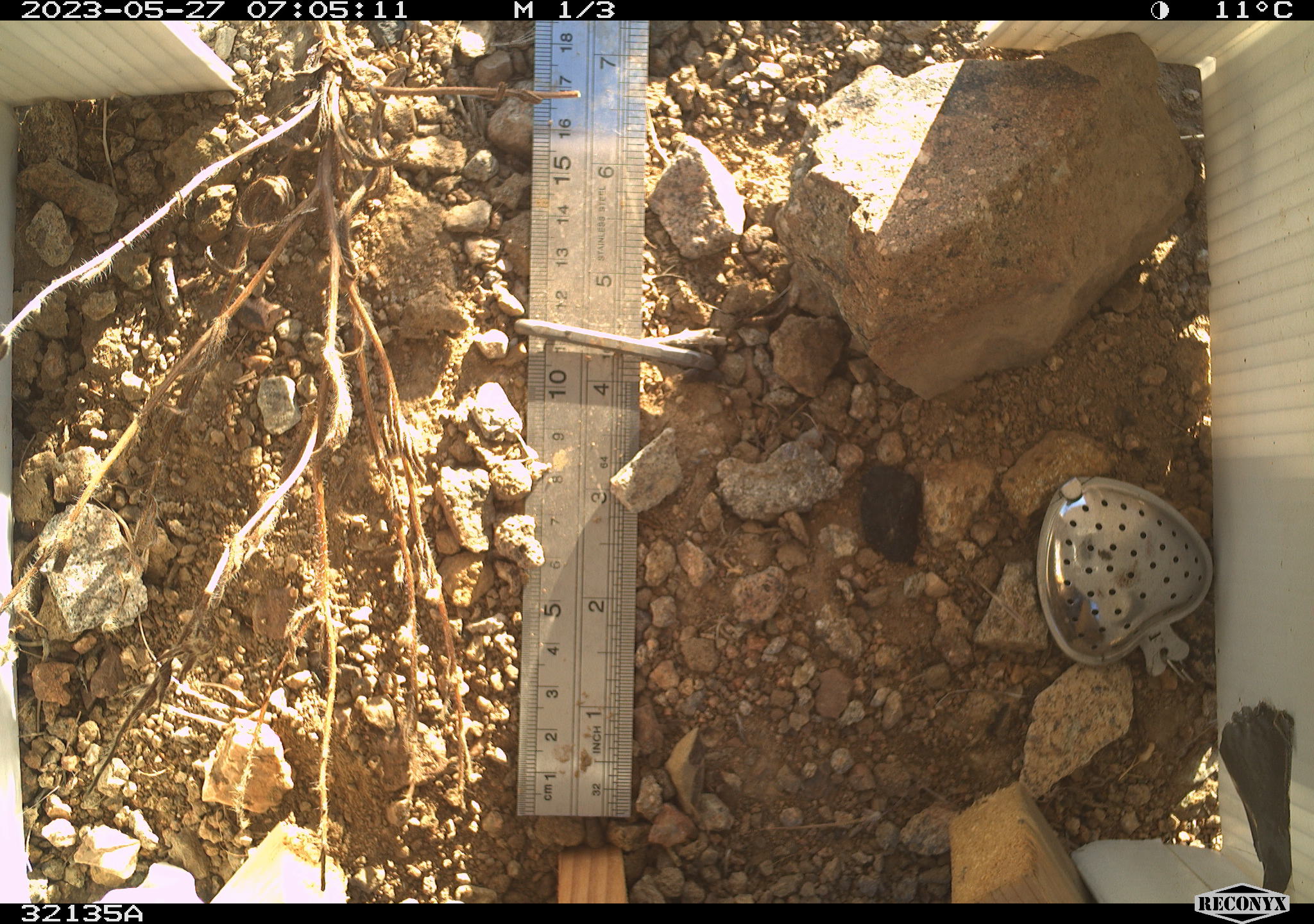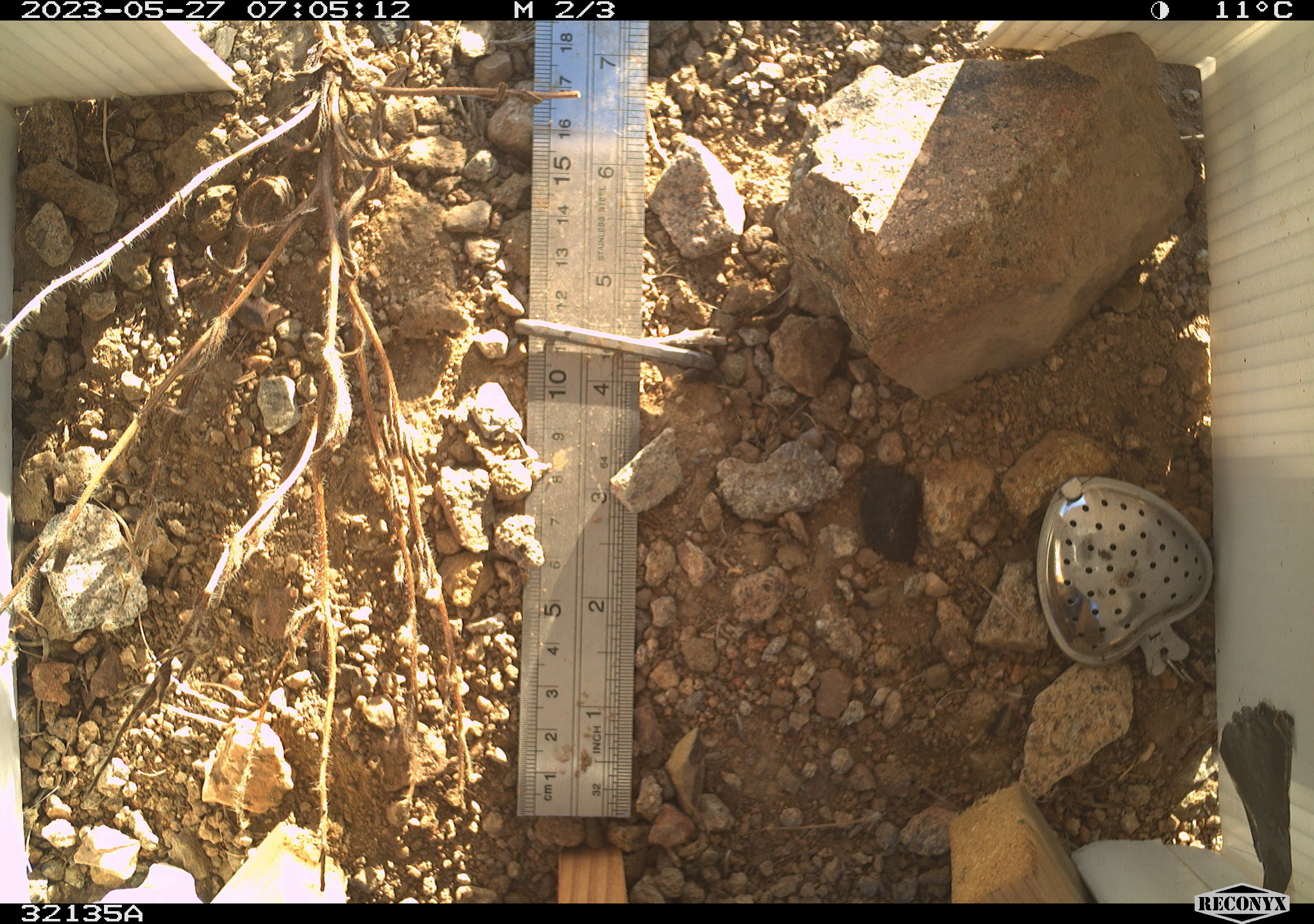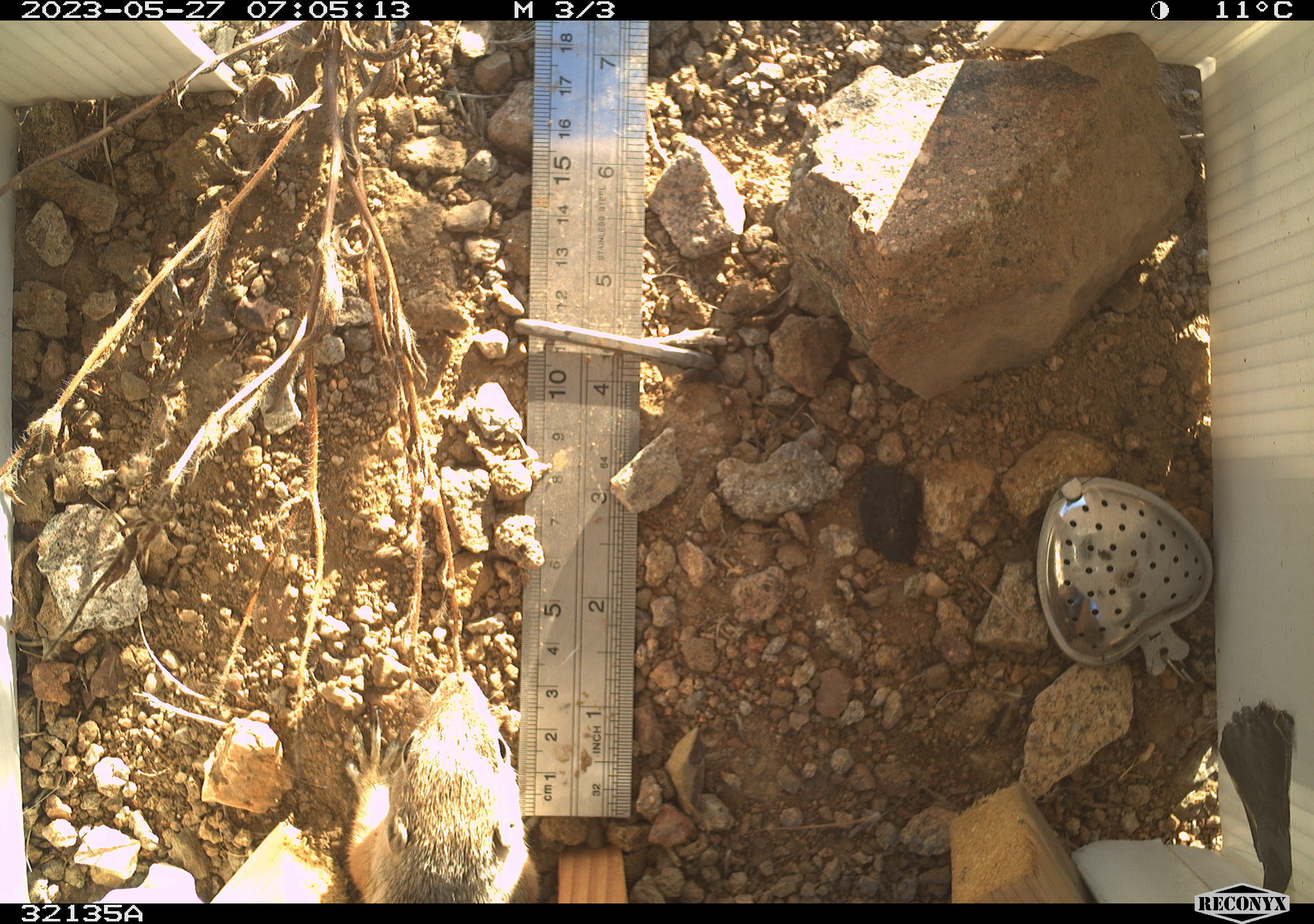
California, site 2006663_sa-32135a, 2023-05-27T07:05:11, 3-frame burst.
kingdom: Animalia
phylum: Chordata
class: Mammalia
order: Rodentia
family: Sciuridae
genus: Ammospermophilus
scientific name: Ammospermophilus leucurus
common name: white-tailed antelope squirrel